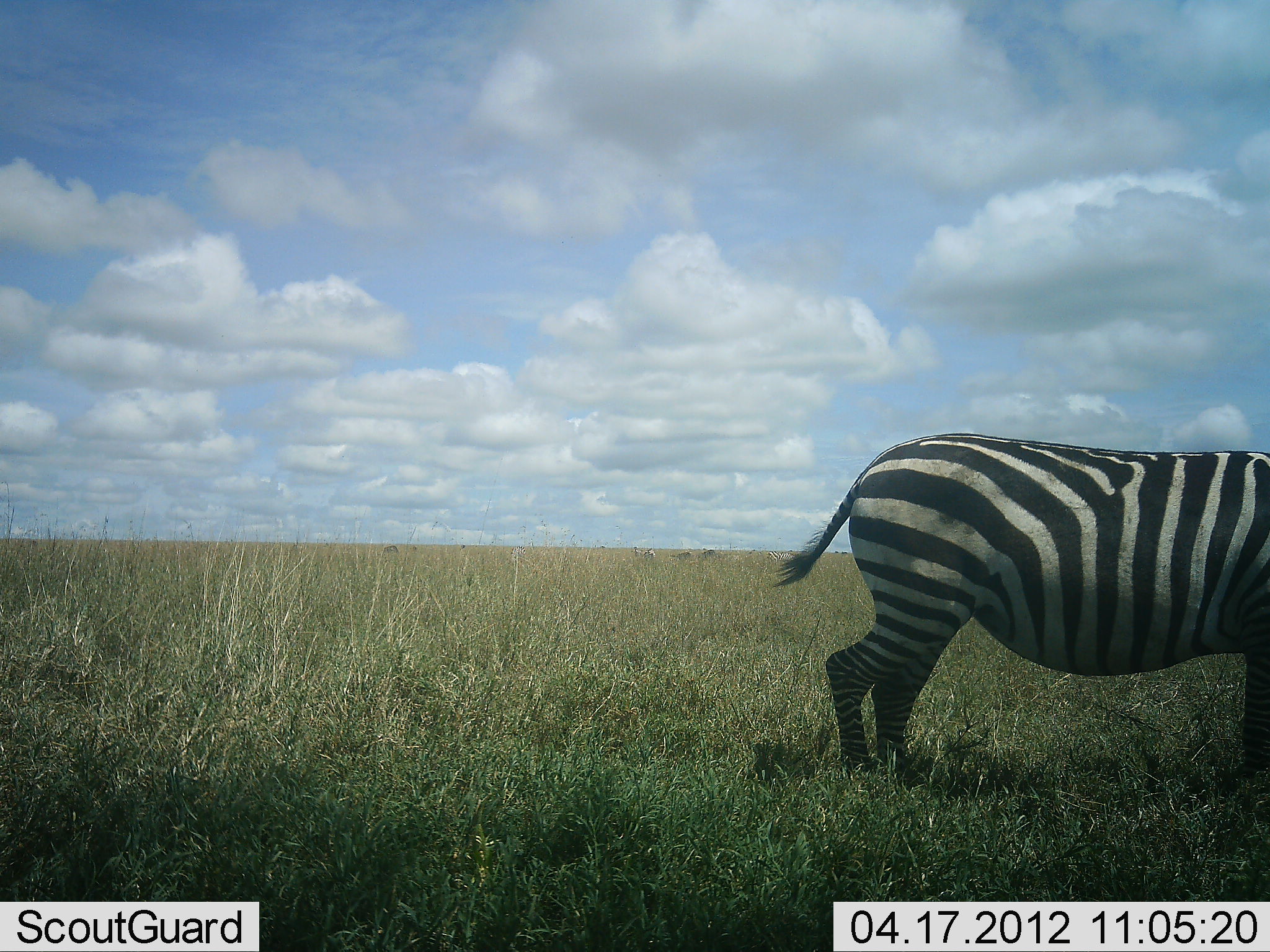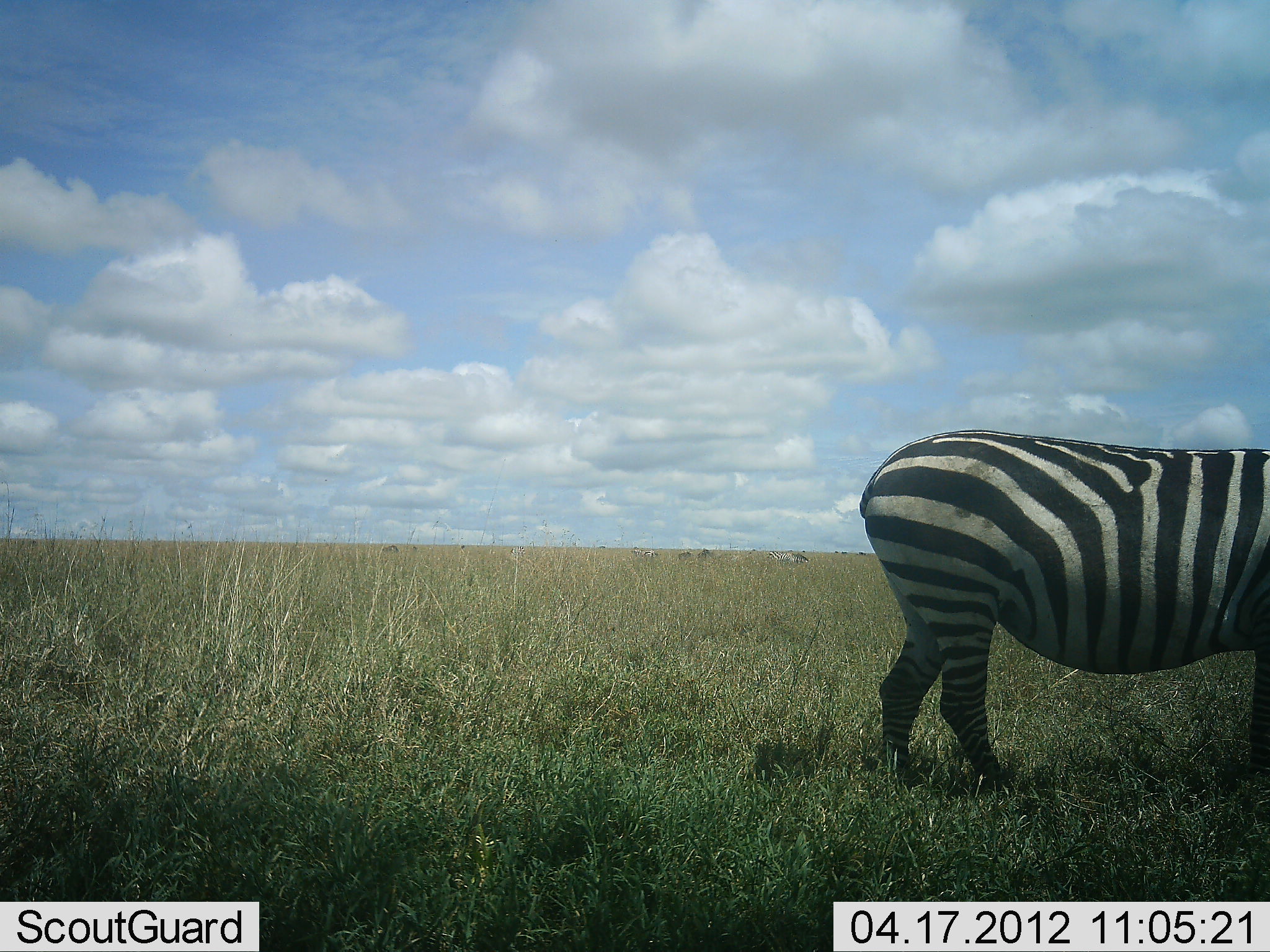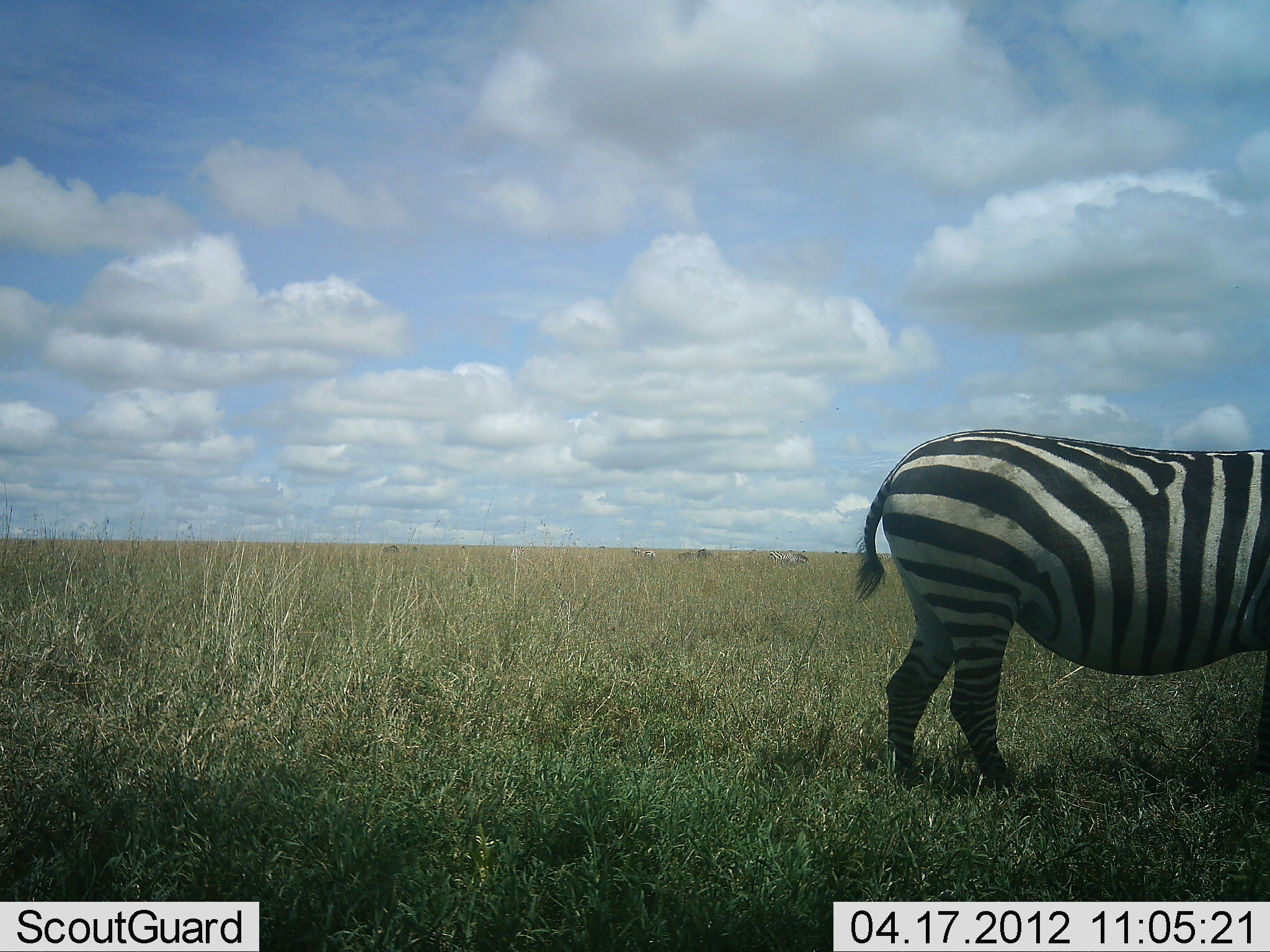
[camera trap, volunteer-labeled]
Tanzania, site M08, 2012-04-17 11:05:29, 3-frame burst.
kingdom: Animalia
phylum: Chordata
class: Mammalia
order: Perissodactyla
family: Equidae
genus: Equus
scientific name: Equus quagga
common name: plains zebra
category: zebra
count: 1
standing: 50%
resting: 0%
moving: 50%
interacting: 0%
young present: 0%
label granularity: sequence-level